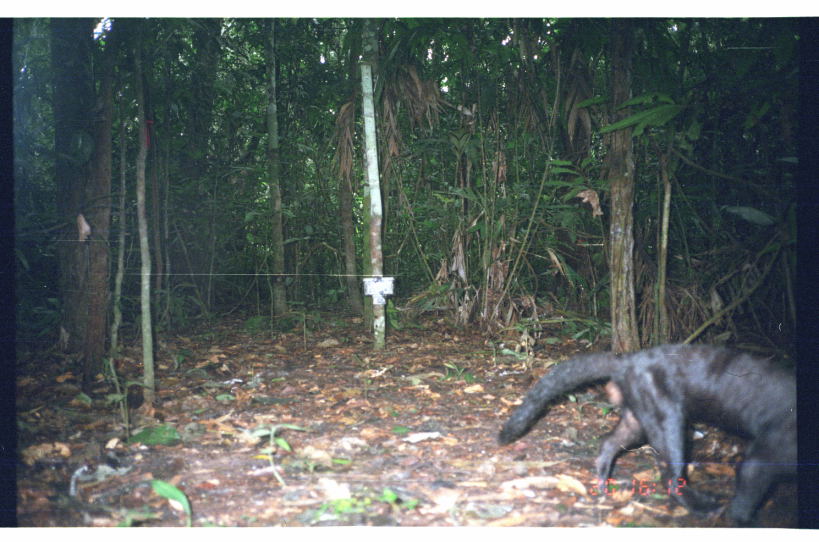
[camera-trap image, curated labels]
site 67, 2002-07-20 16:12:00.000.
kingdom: Animalia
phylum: Chordata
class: Mammalia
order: Carnivora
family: Mustelidae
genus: Eira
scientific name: Eira barbara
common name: tayra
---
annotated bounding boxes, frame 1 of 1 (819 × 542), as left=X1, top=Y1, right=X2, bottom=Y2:
eira barbara: left=494, top=338, right=797, bottom=528